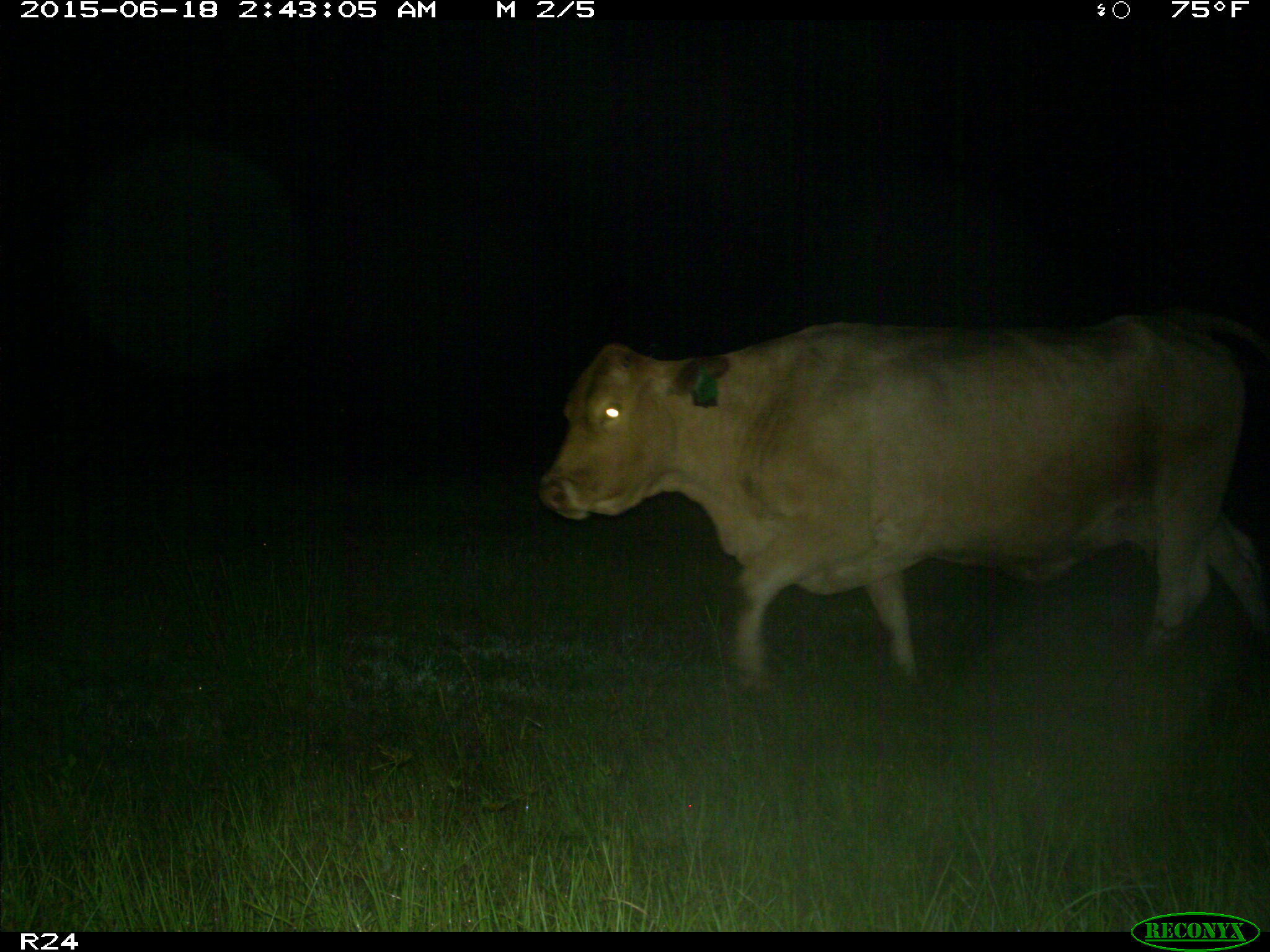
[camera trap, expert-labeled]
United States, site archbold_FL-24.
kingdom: Animalia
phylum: Chordata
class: Mammalia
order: Artiodactyla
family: Bovidae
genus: Bos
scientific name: Bos taurus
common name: domestic cow